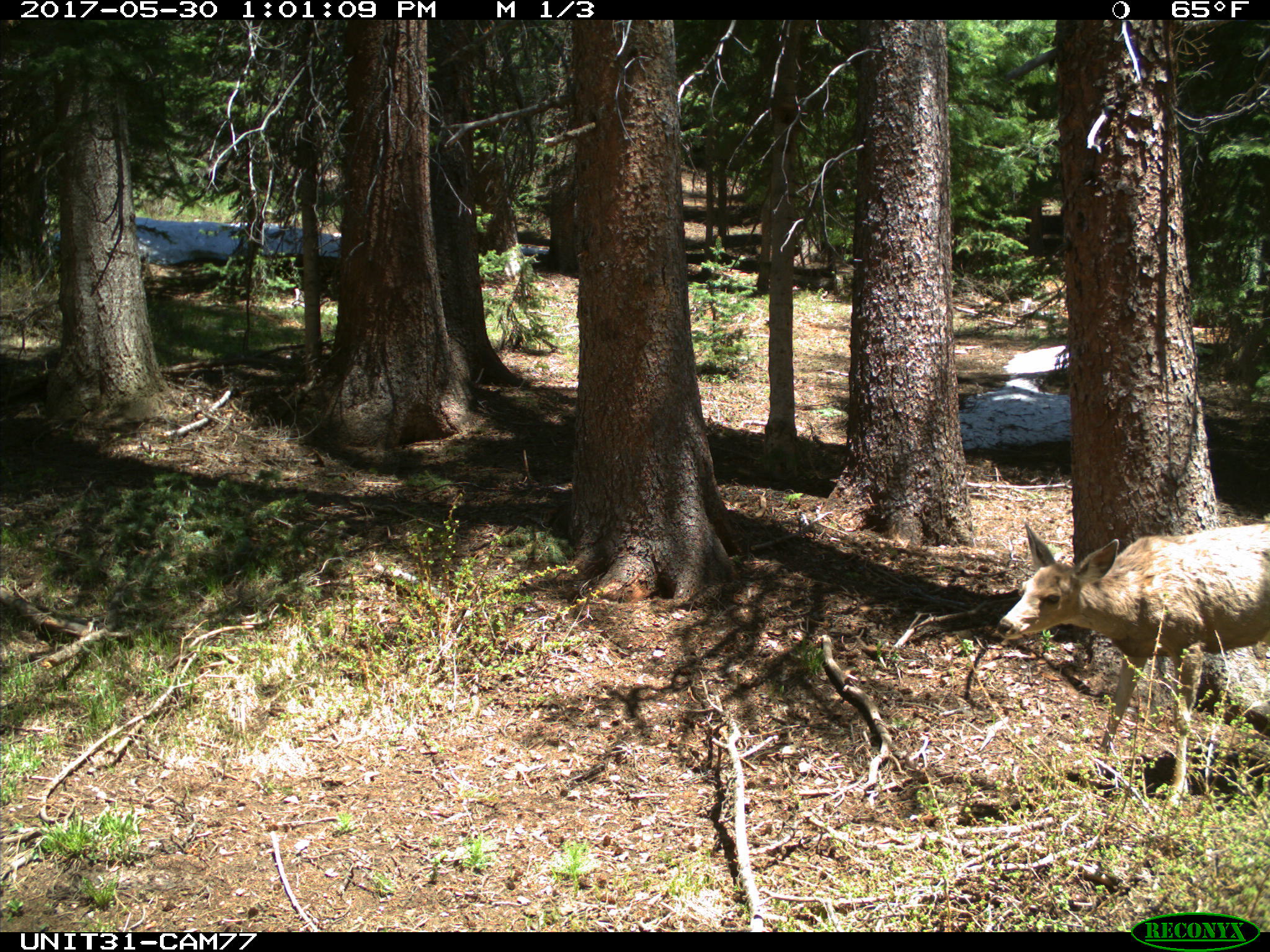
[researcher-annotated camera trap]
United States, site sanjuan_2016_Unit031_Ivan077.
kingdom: Animalia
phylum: Chordata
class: Mammalia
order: Artiodactyla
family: Cervidae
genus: Odocoileus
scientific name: Odocoileus hemionus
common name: mule deer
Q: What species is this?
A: Odocoileus hemionus (mule deer).